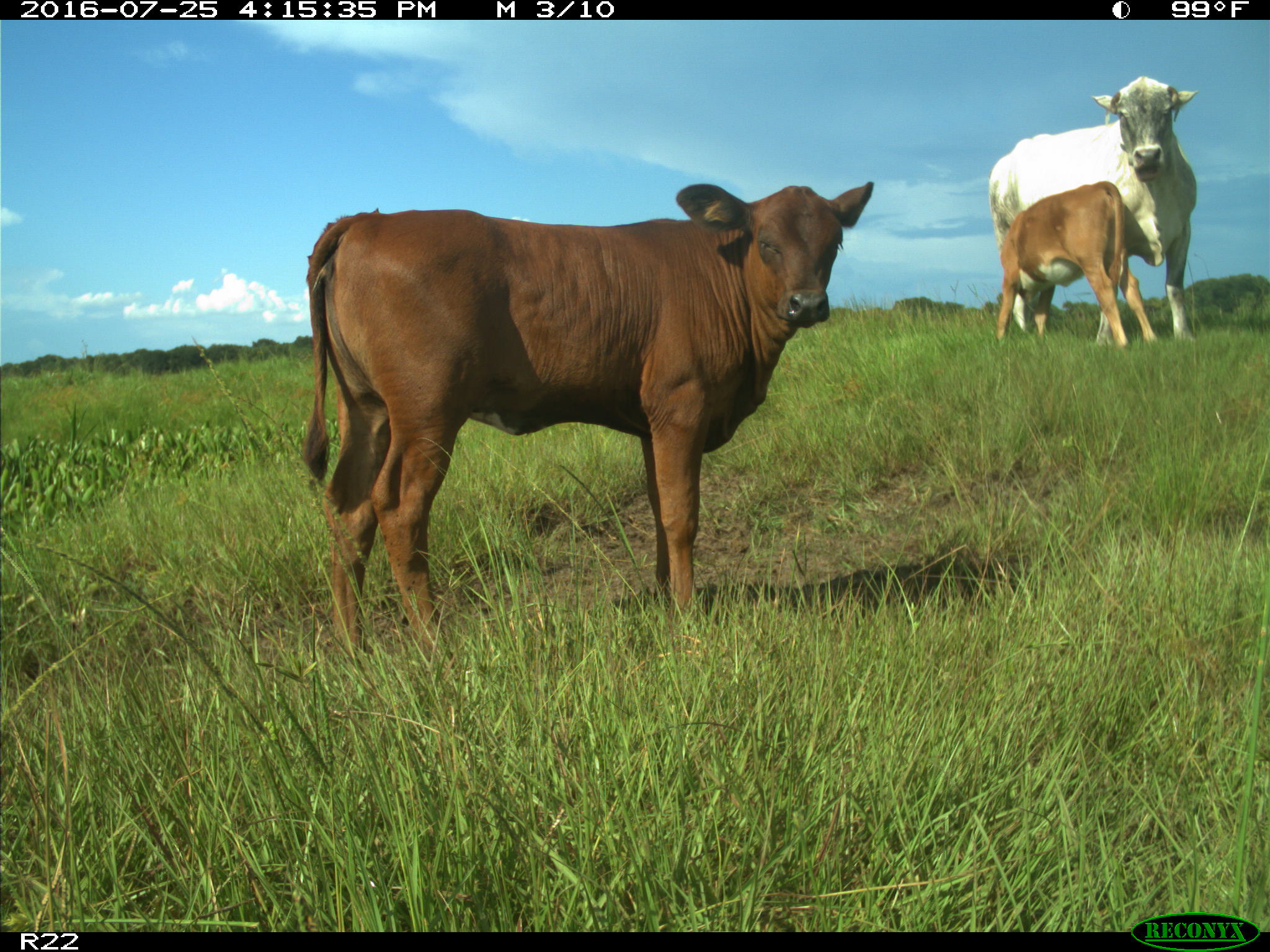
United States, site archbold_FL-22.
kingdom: Animalia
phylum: Chordata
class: Mammalia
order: Artiodactyla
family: Bovidae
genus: Bos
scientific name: Bos taurus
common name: domestic cow